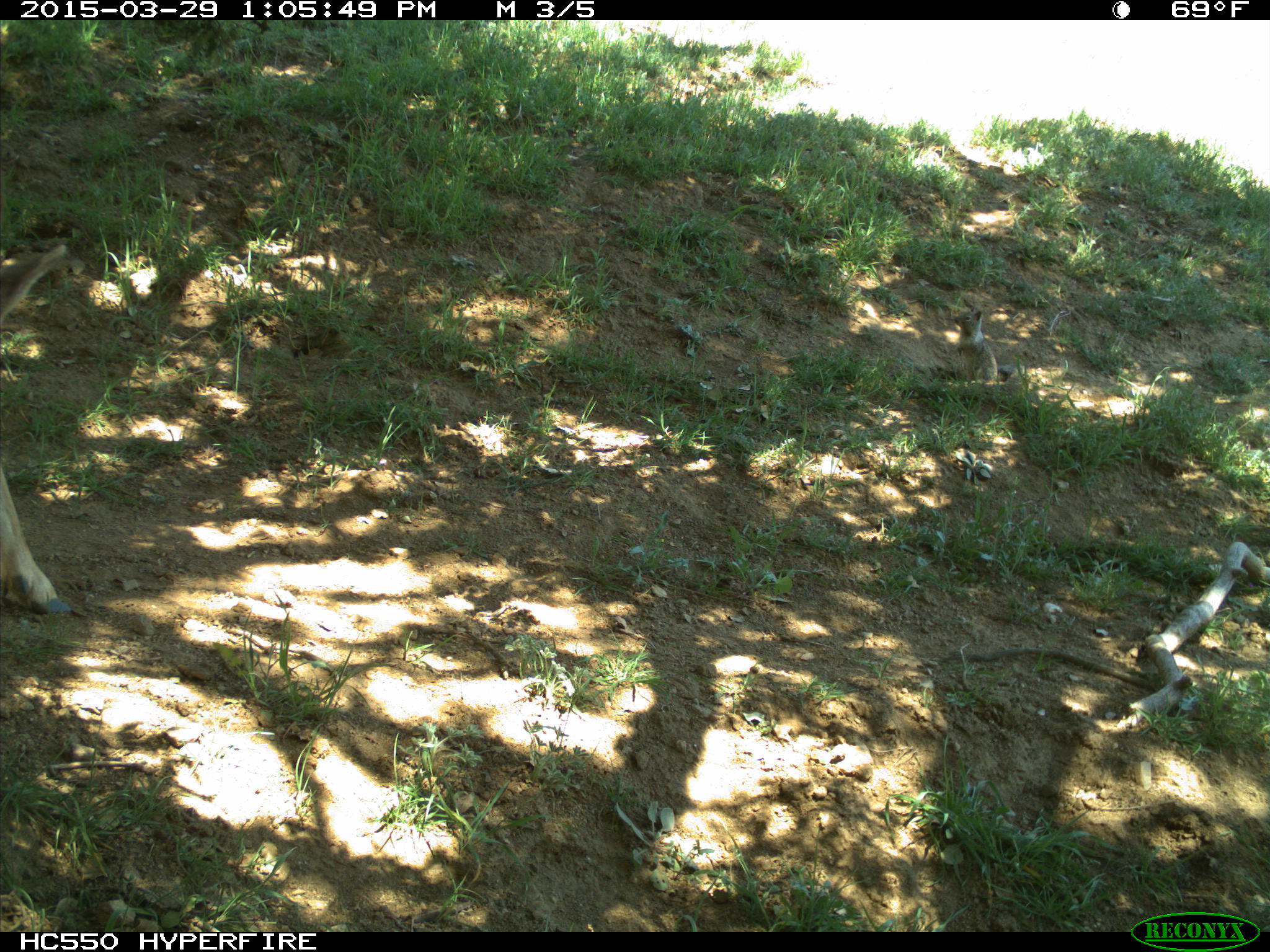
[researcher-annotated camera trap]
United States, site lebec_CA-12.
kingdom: Animalia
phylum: Chordata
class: Mammalia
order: Artiodactyla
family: Cervidae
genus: Odocoileus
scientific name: Odocoileus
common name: deer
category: unidentified deer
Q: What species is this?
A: Unidentified deer (deer) (Odocoileus).